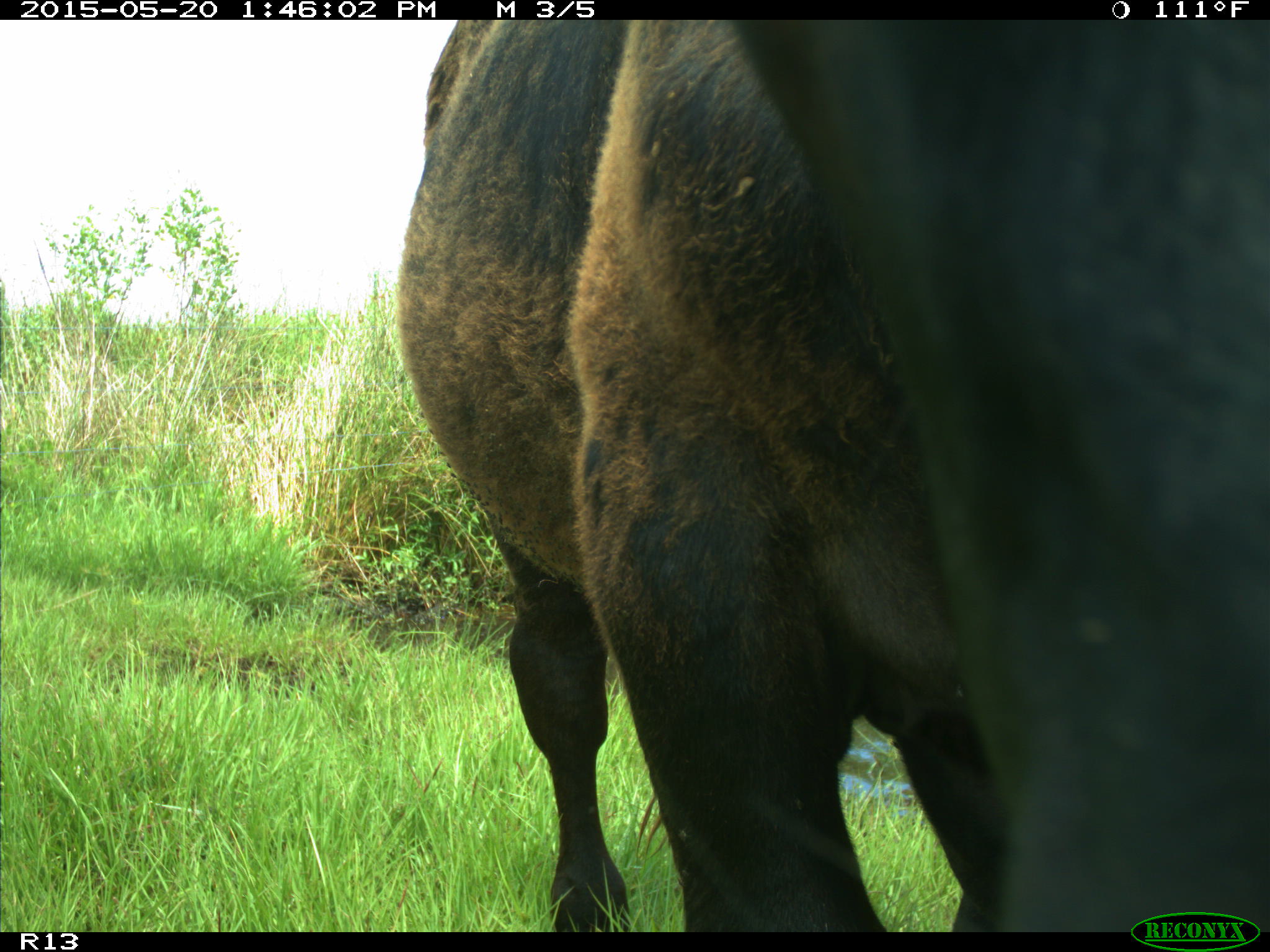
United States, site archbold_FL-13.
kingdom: Animalia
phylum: Chordata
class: Mammalia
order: Artiodactyla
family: Bovidae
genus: Bos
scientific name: Bos taurus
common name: domestic cow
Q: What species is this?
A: Bos taurus (domestic cow).